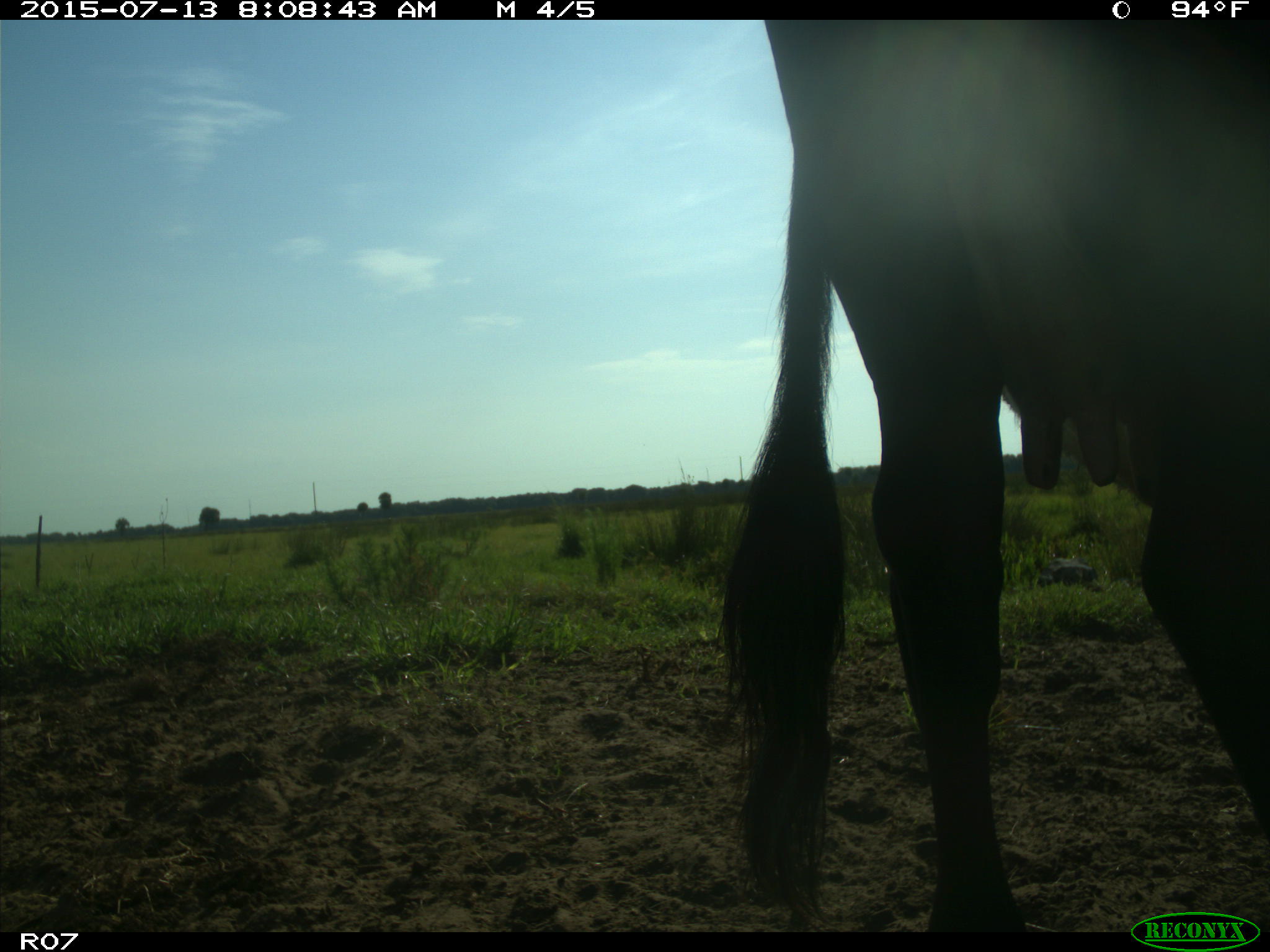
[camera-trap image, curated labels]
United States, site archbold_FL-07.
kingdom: Animalia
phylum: Chordata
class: Mammalia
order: Artiodactyla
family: Bovidae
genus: Bos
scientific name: Bos taurus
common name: domestic cow